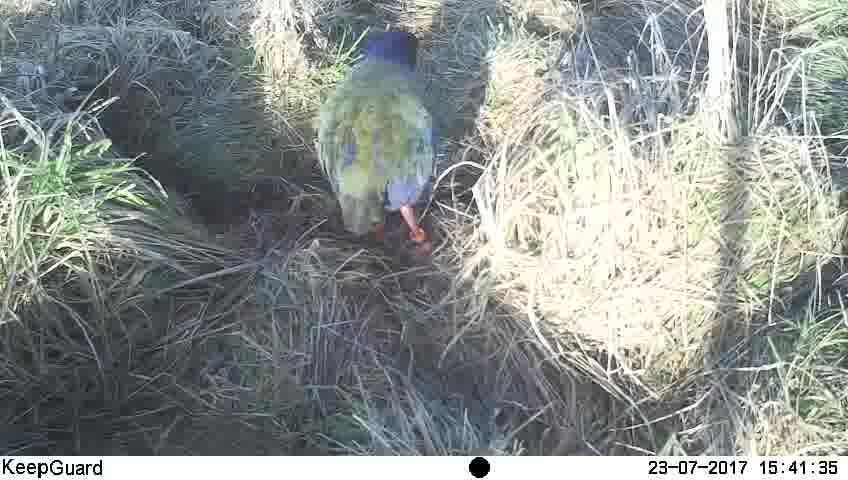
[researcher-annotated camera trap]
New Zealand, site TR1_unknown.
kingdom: Animalia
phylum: Chordata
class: Aves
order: Gruiformes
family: Rallidae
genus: Porphyrio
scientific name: Porphyrio mantelli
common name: takahe